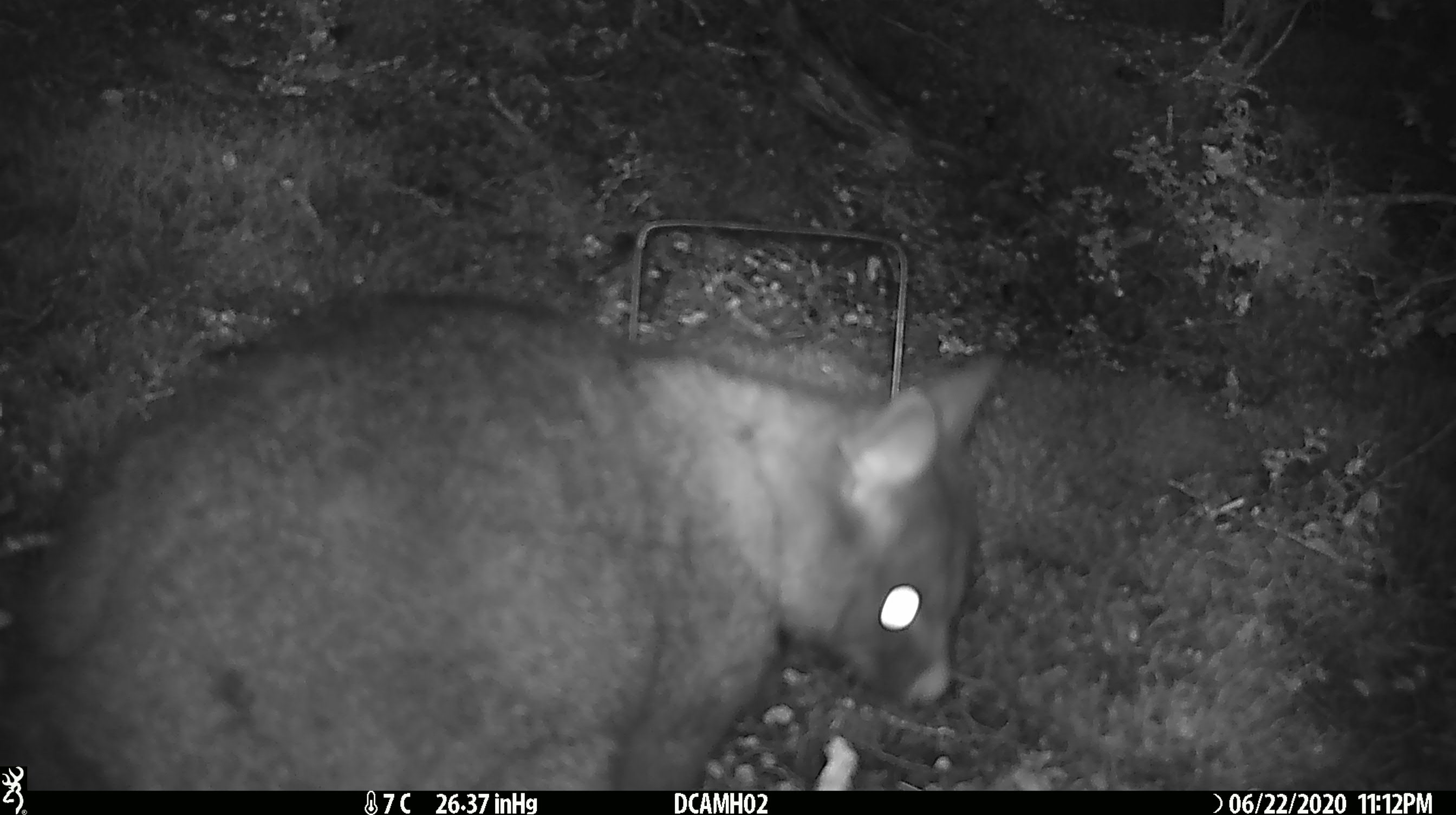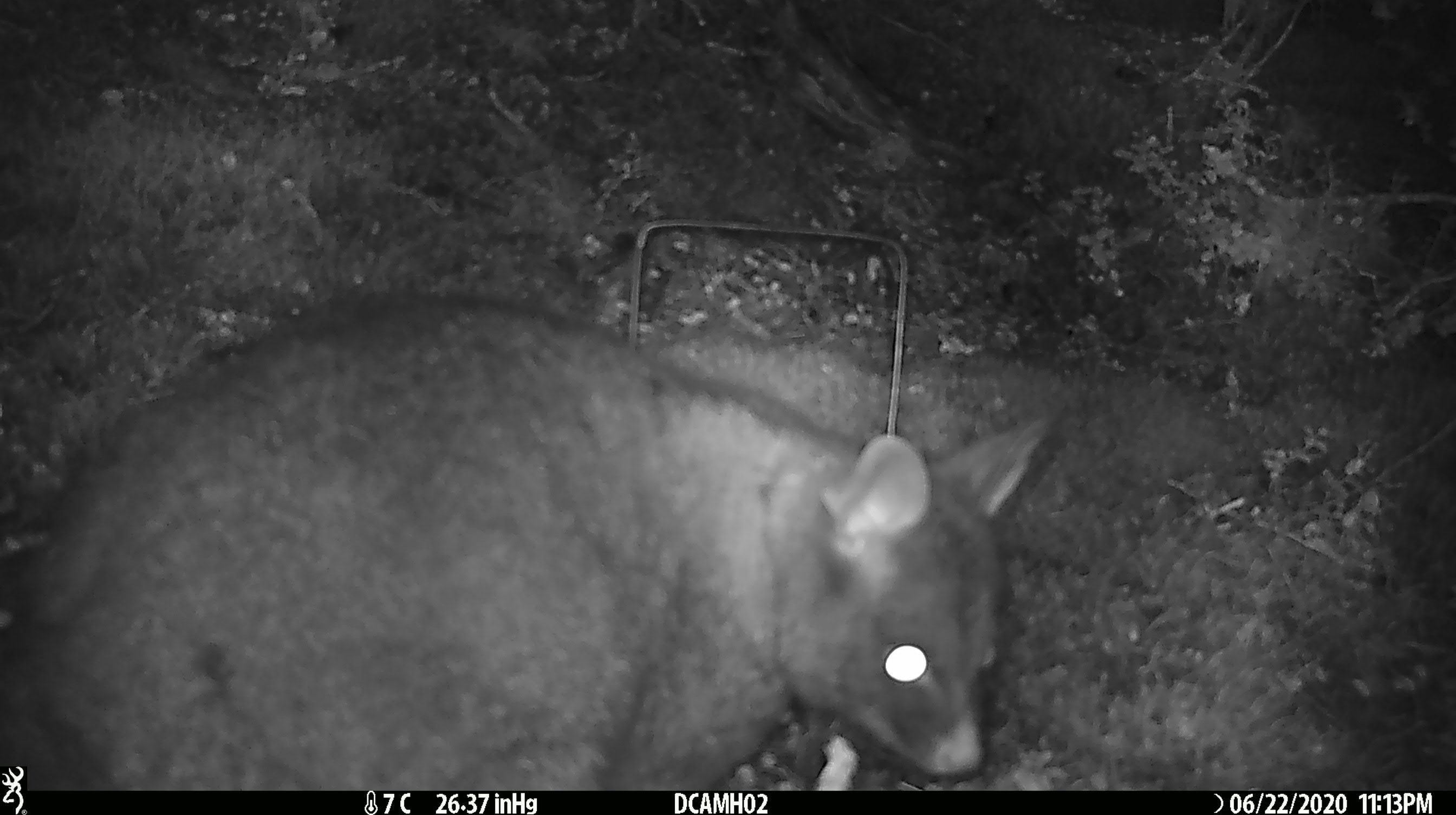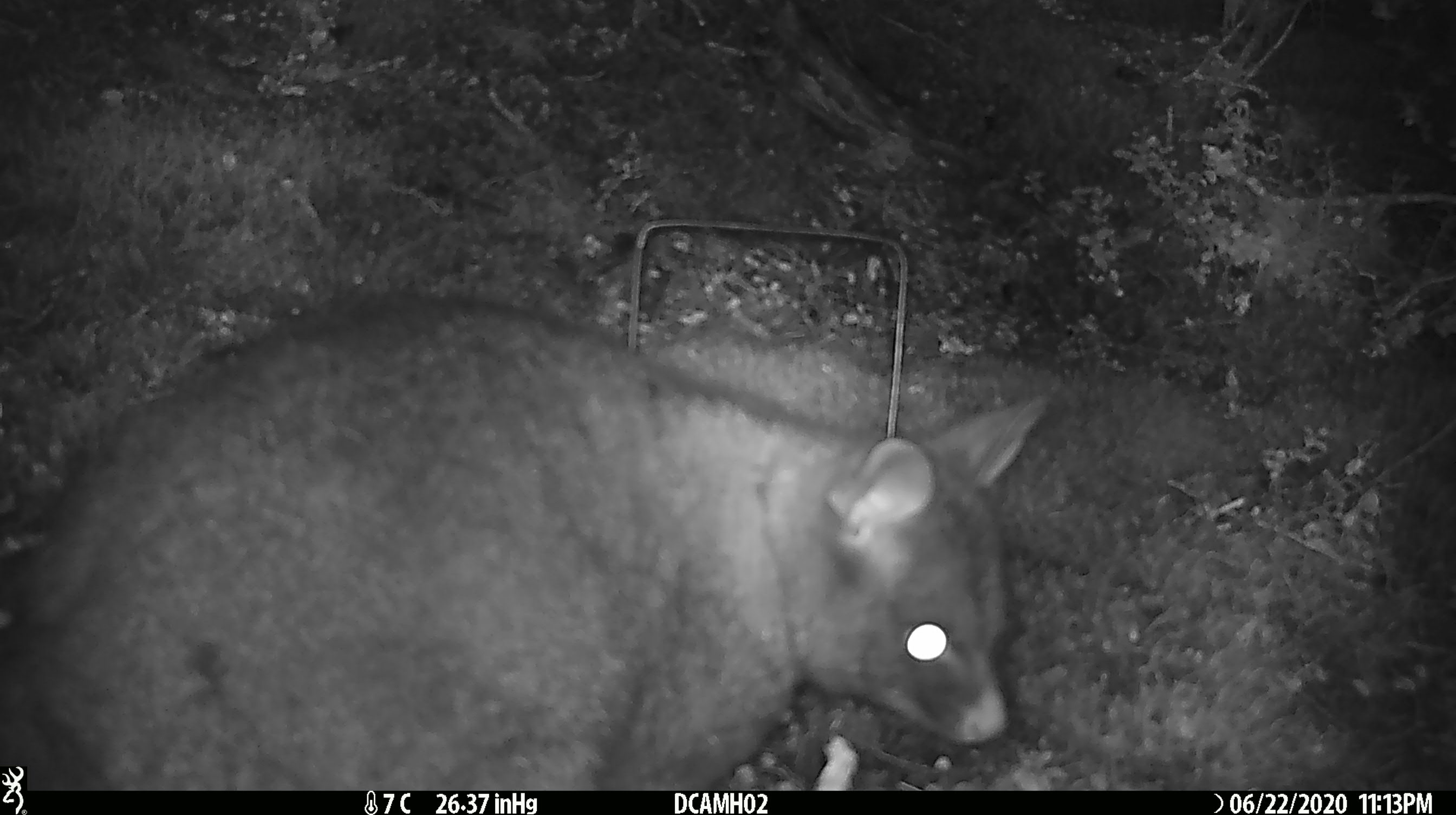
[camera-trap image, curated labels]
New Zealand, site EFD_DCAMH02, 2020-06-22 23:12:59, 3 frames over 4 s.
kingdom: Animalia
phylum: Chordata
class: Mammalia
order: Diprotodontia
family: Phalangeridae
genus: Trichosurus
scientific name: Trichosurus vulpecula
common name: common brushtail possum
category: possum